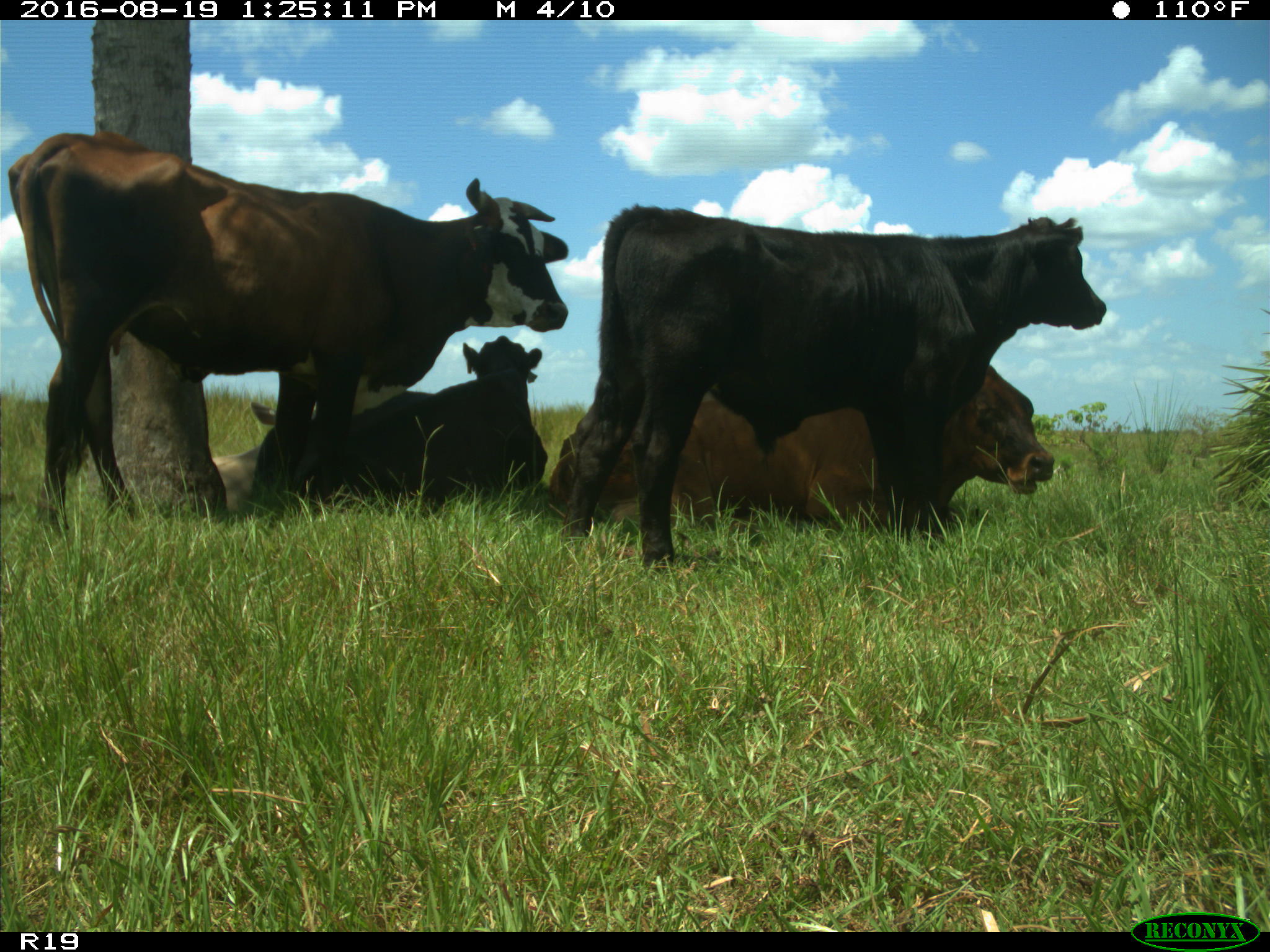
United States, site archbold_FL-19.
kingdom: Animalia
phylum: Chordata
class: Mammalia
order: Artiodactyla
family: Bovidae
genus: Bos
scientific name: Bos taurus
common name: domestic cow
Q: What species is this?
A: Bos taurus (domestic cow).